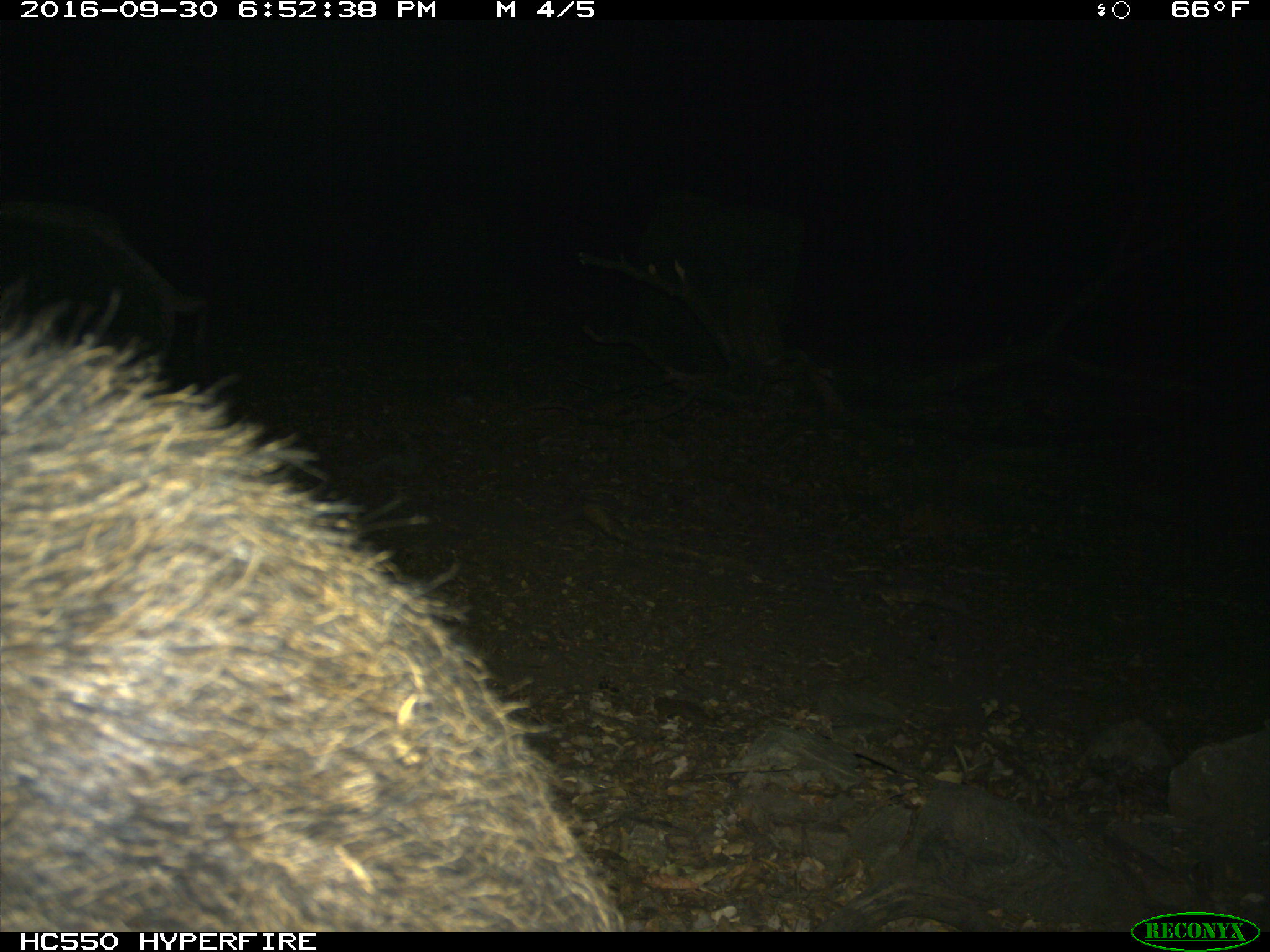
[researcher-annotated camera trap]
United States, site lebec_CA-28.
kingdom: Animalia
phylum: Chordata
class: Mammalia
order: Artiodactyla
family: Suidae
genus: Sus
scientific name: Sus scrofa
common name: wild boar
Sus scrofa (wild boar).